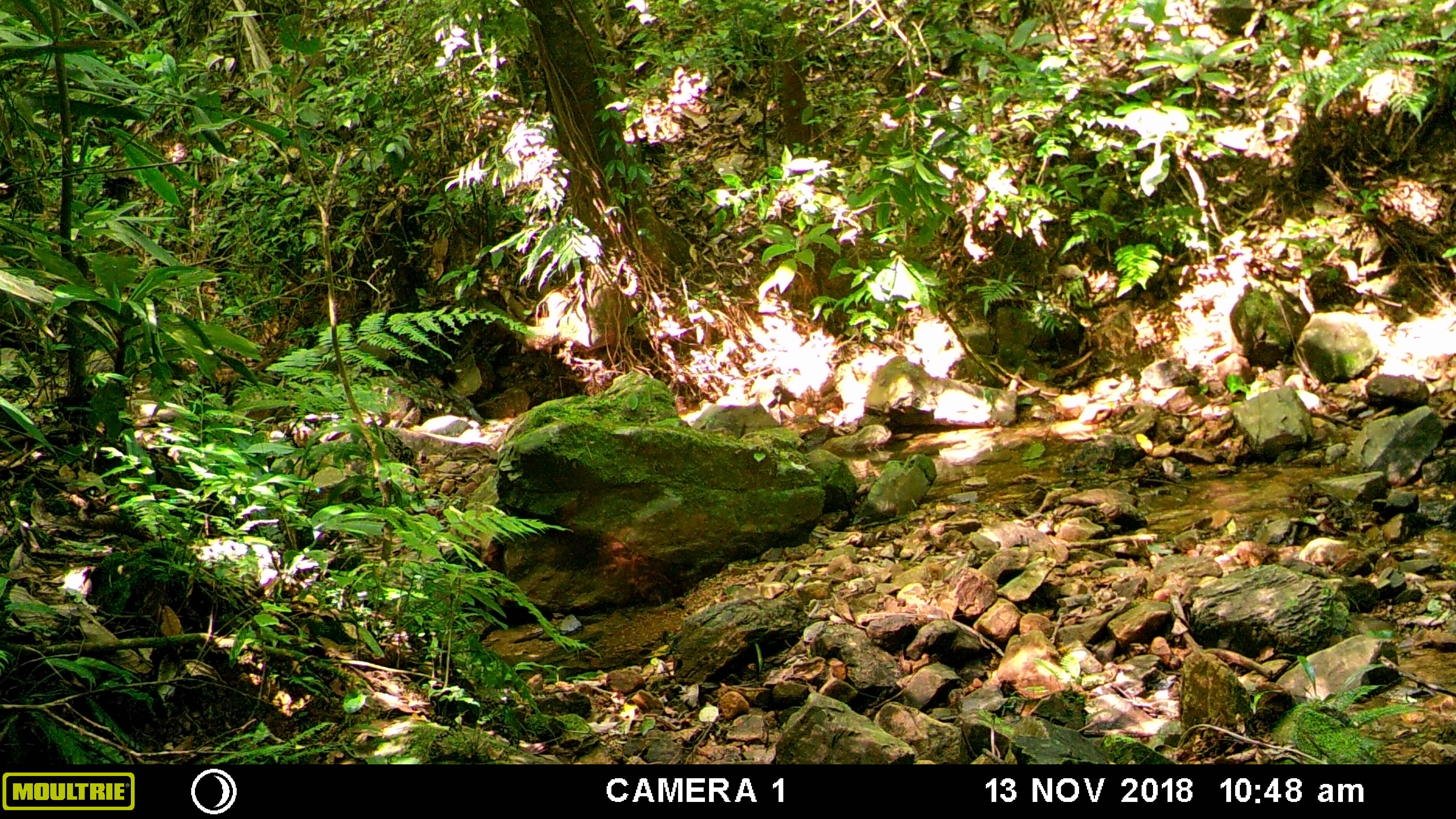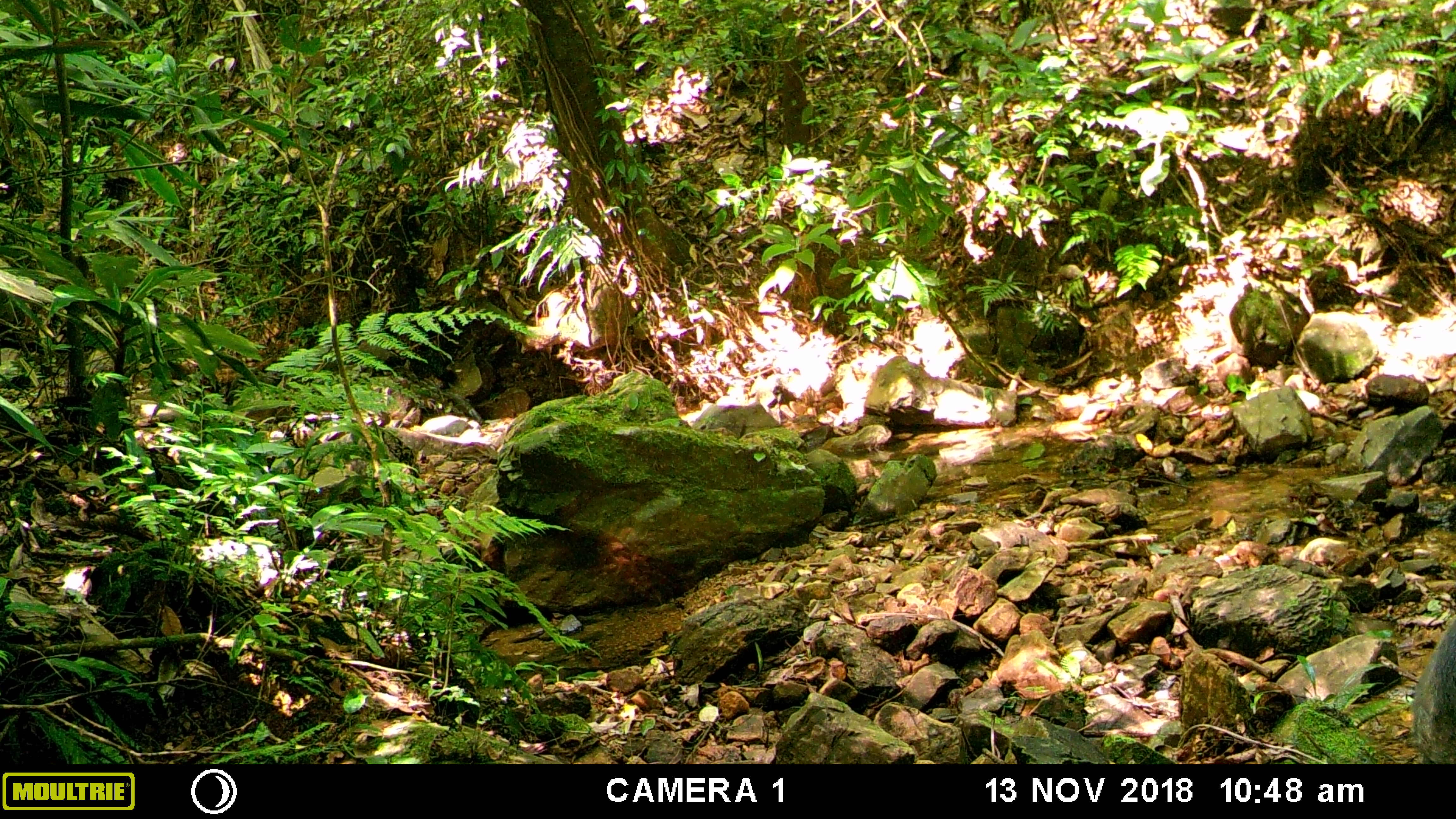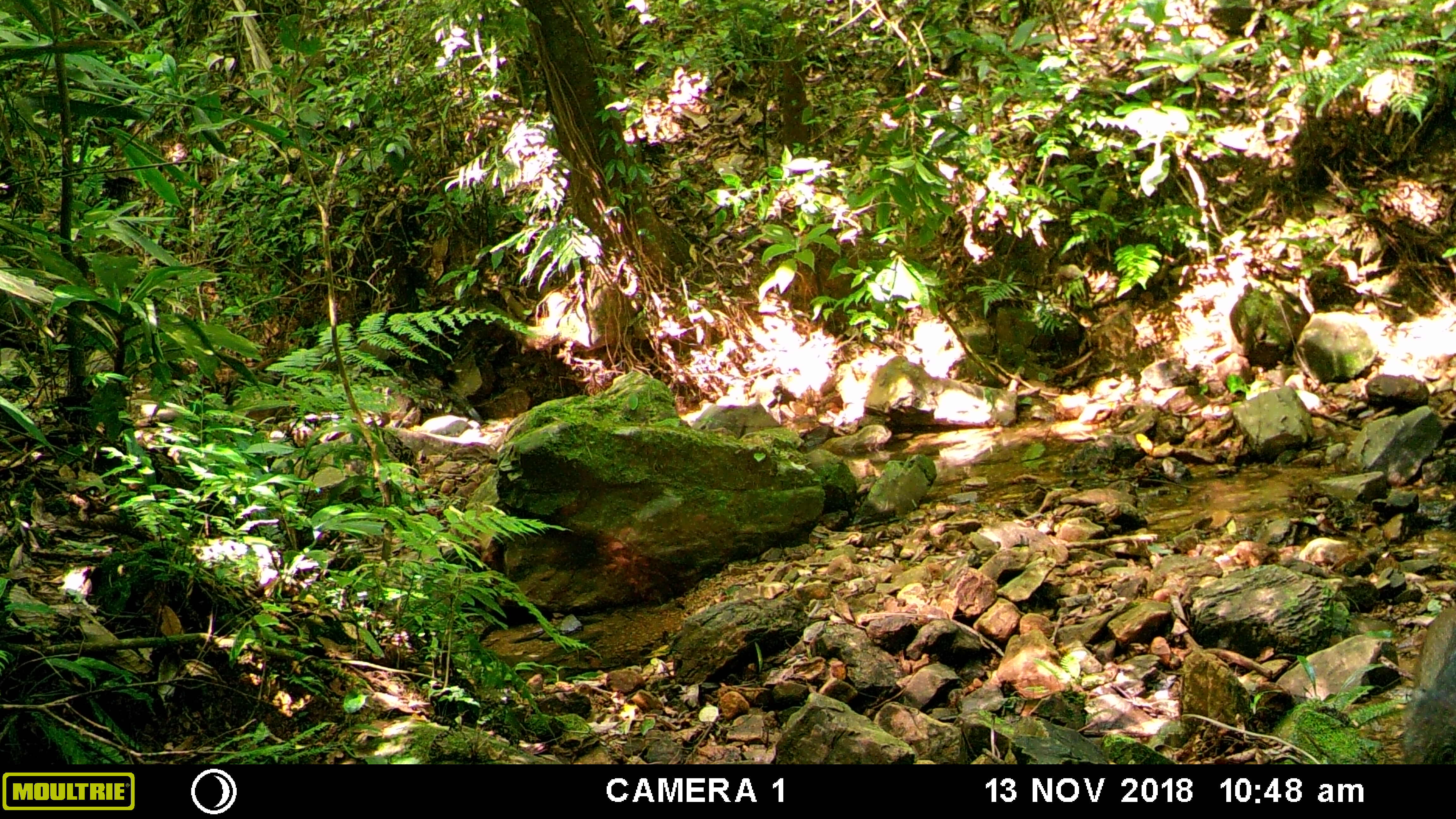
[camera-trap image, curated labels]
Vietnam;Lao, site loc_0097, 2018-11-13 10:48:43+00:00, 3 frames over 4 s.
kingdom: Animalia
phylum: Chordata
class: Mammalia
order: Artiodactyla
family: Suidae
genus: Sus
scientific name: Sus scrofa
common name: eurasian wild pig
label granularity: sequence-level